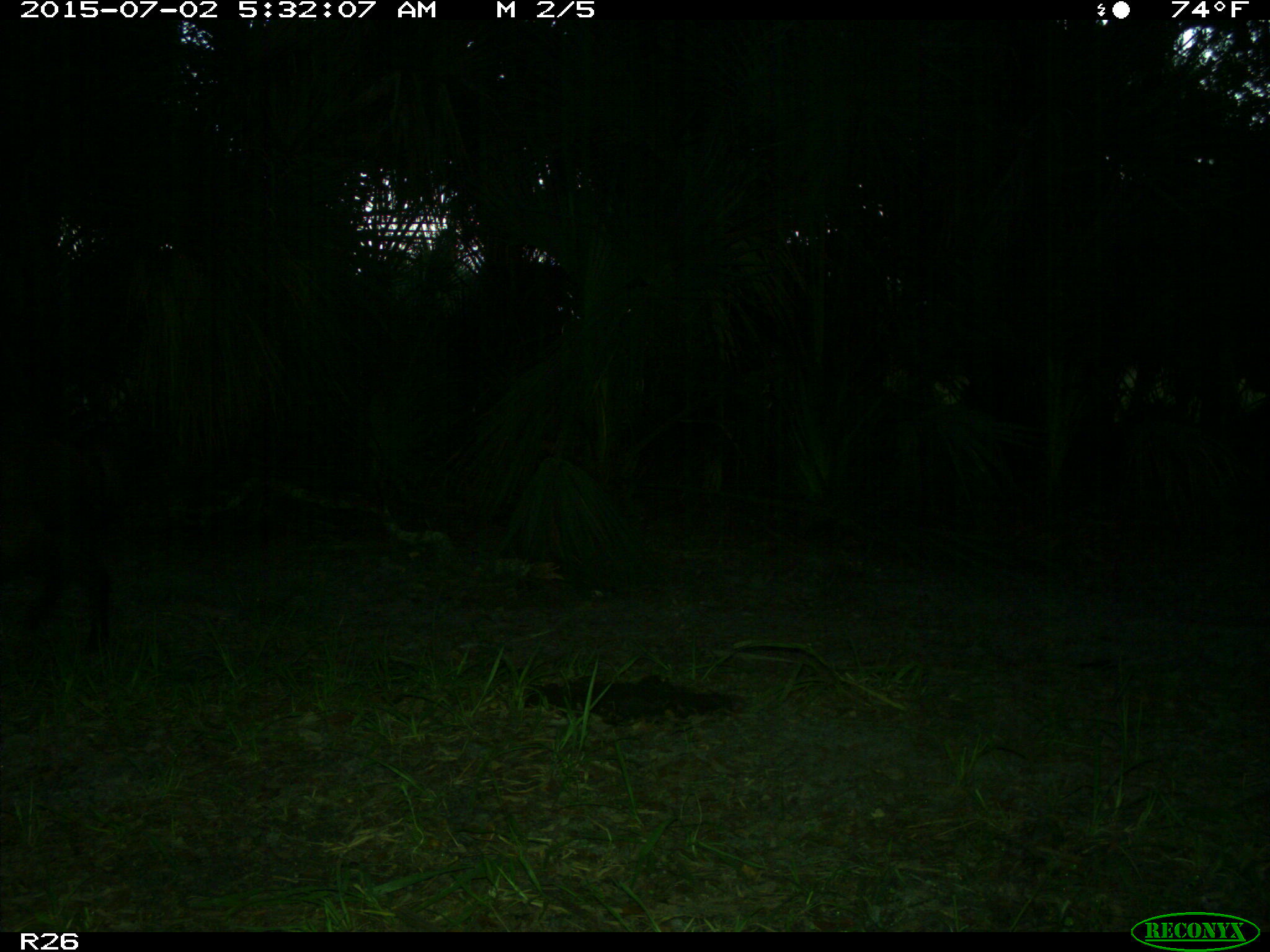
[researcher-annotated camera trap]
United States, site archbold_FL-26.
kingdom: Animalia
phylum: Chordata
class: Mammalia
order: Artiodactyla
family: Suidae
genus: Sus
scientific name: Sus scrofa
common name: wild boar